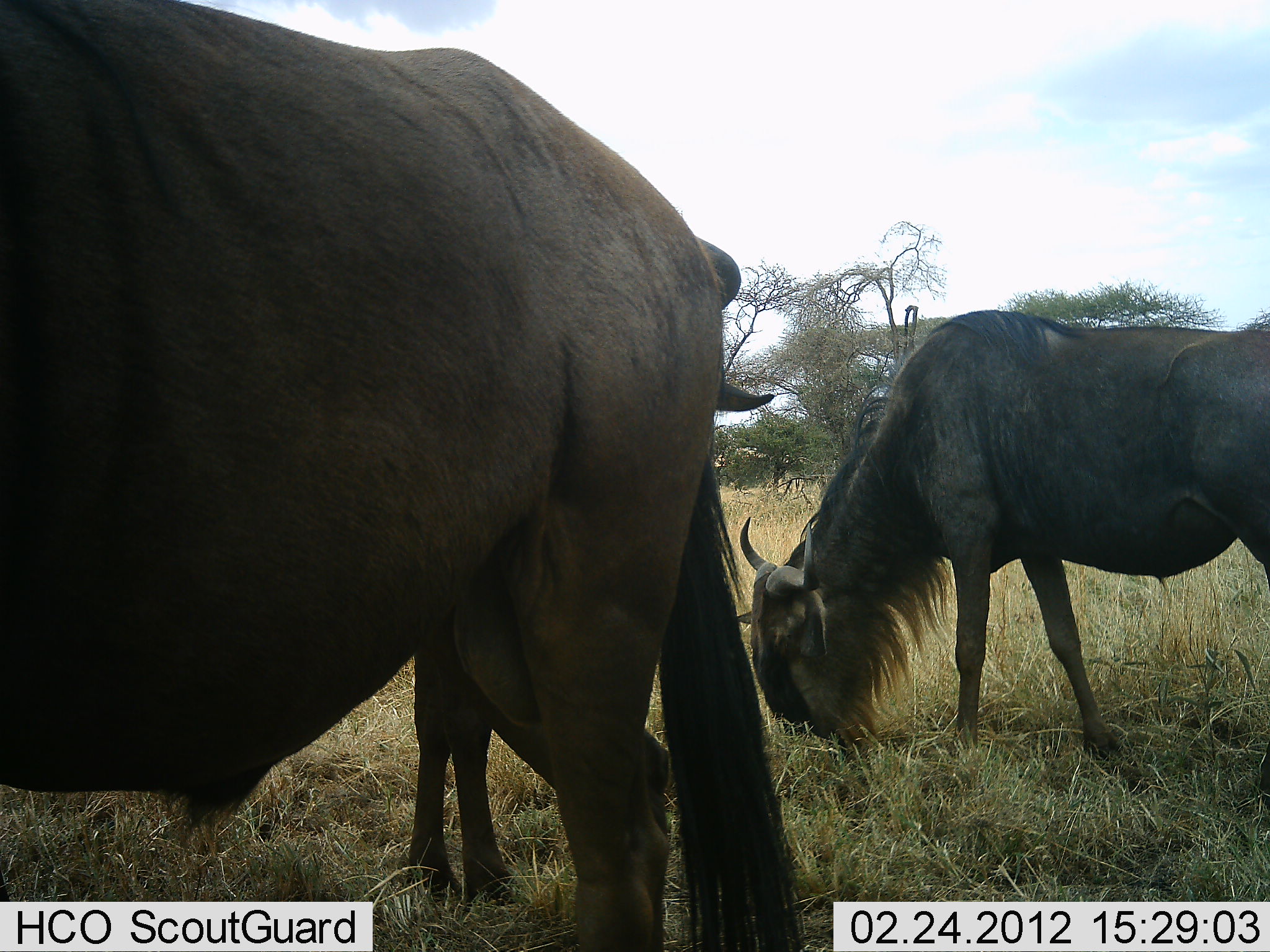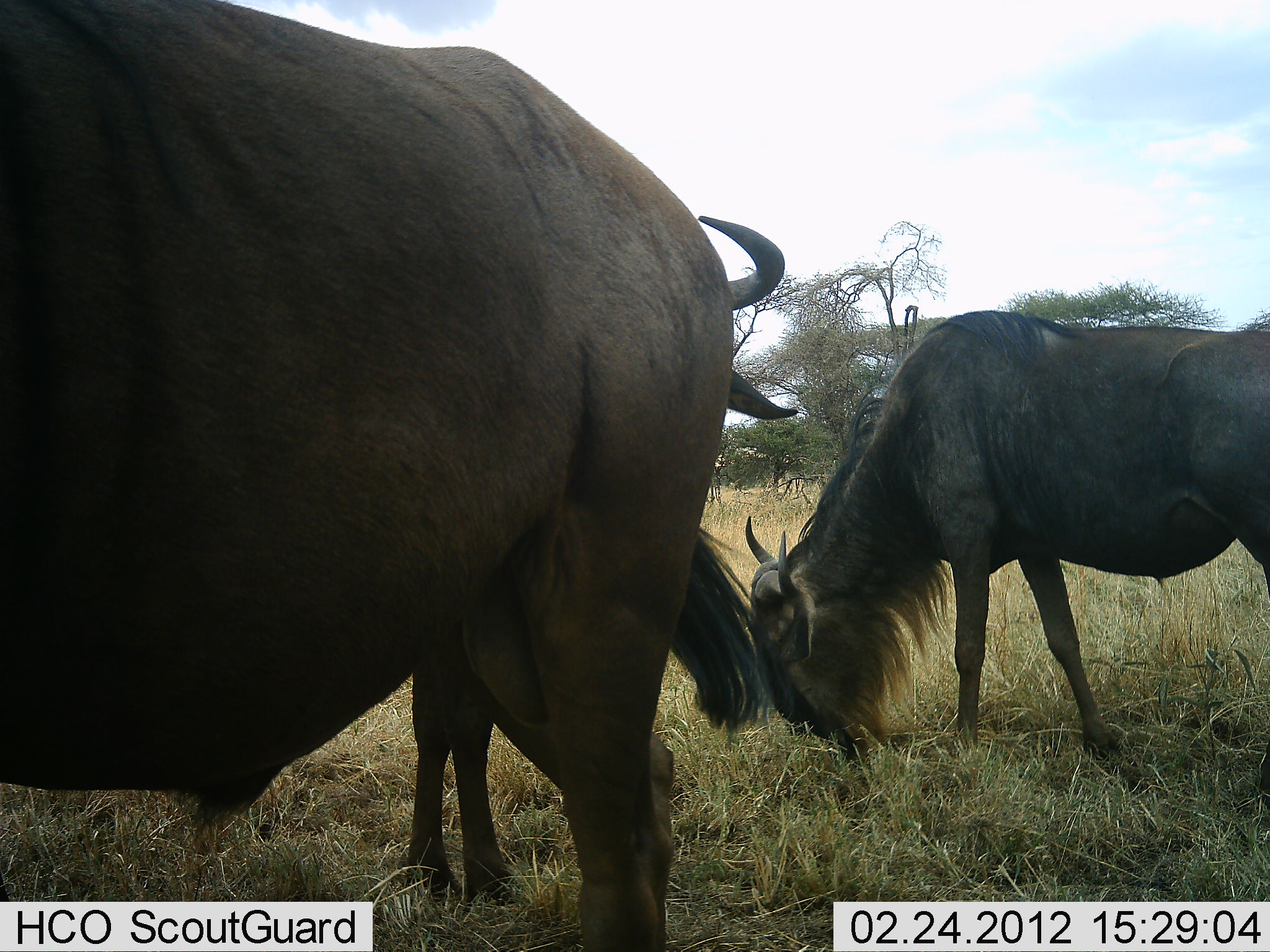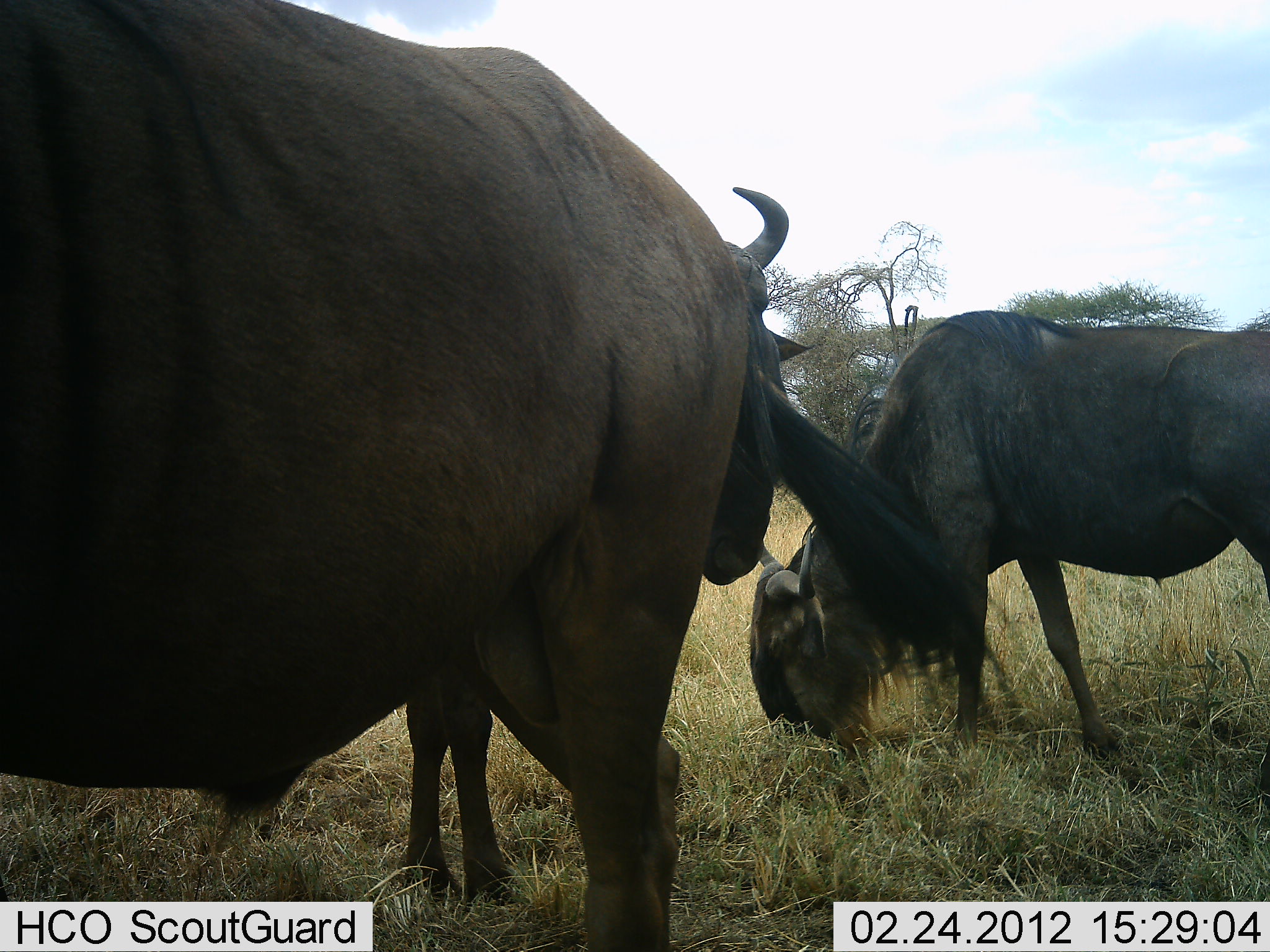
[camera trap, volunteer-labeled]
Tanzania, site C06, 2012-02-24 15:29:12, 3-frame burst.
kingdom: Animalia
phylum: Chordata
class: Mammalia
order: Artiodactyla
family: Bovidae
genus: Connochaetes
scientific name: Connochaetes taurinus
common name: blue wildebeest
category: wildebeest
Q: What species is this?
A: Wildebeest (blue wildebeest) (Connochaetes taurinus).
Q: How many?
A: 3.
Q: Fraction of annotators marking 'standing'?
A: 50%.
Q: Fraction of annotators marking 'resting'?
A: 0%.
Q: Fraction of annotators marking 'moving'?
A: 0%.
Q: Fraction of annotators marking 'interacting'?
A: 4%.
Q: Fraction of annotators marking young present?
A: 8%.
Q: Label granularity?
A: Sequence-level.